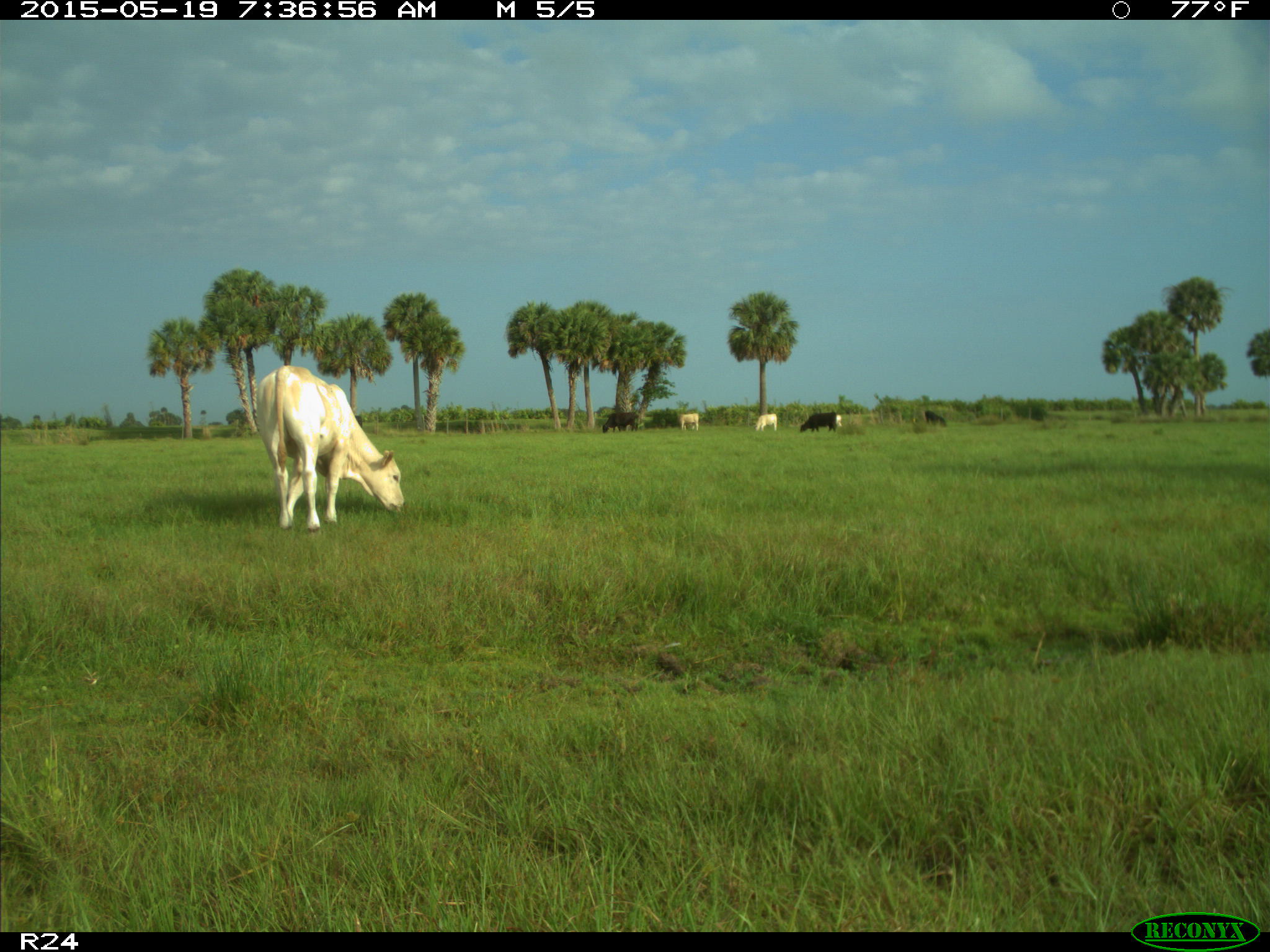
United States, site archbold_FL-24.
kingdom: Animalia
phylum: Chordata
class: Mammalia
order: Artiodactyla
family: Bovidae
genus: Bos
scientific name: Bos taurus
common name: domestic cow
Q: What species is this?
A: Bos taurus (domestic cow).